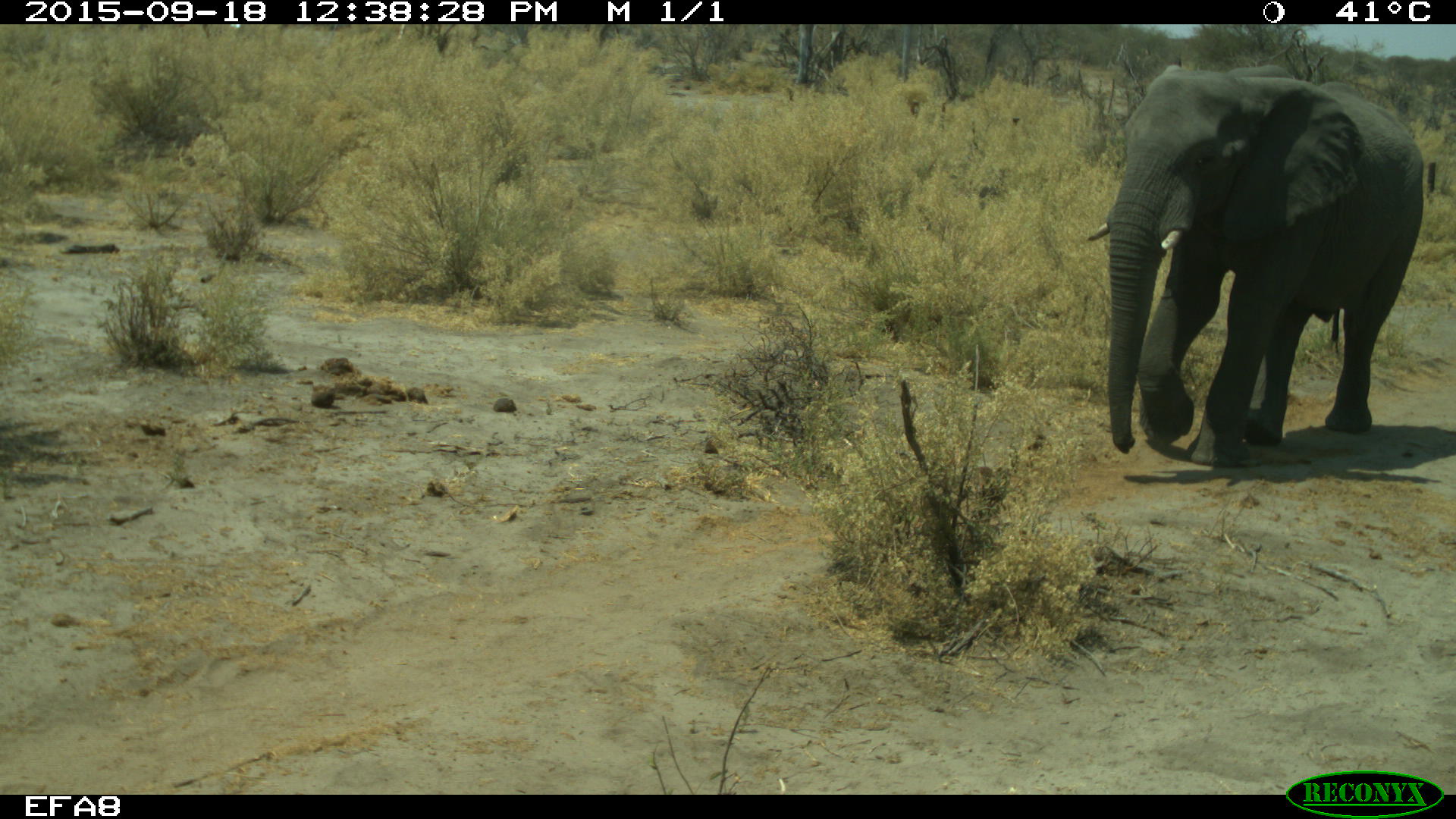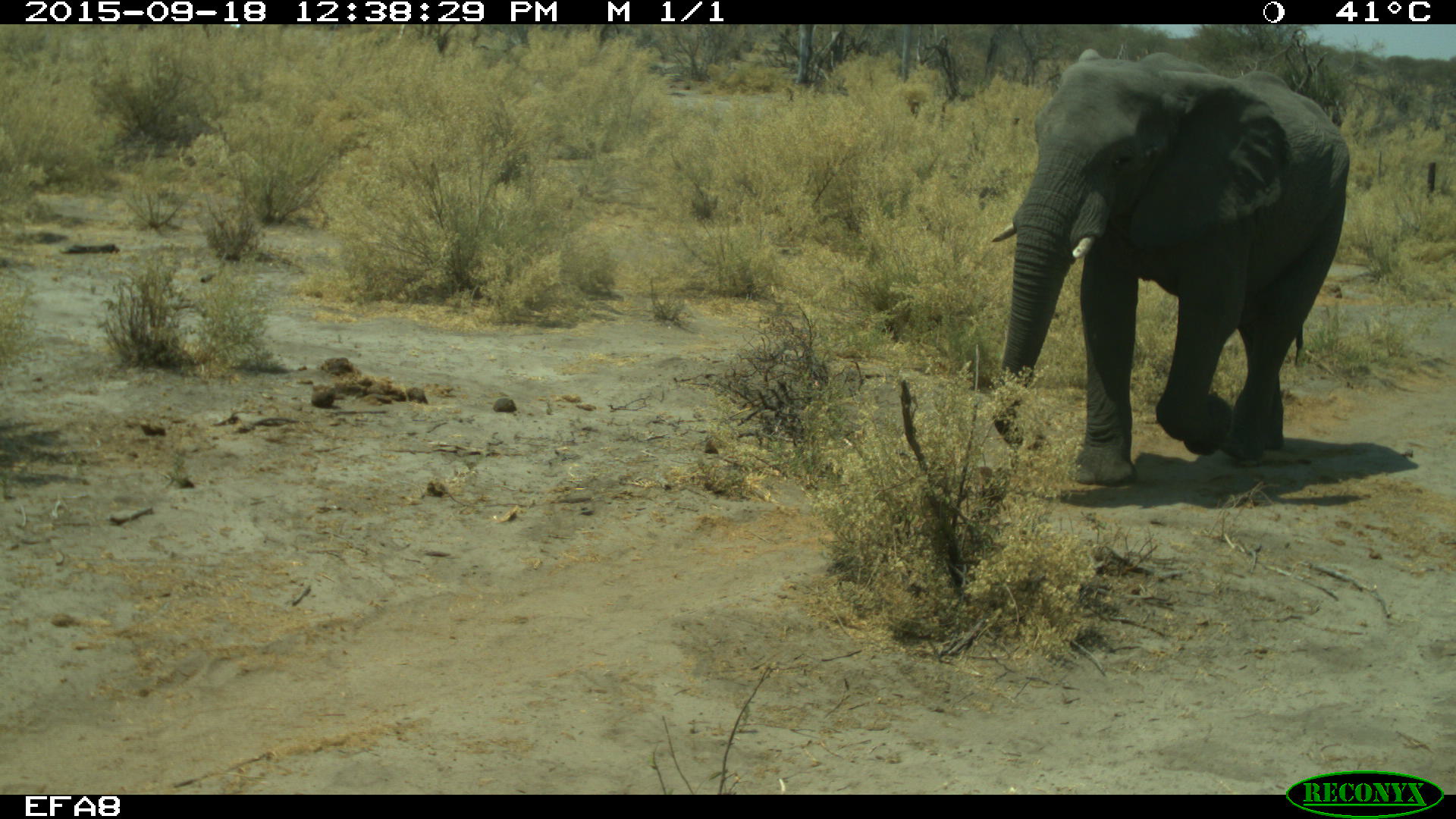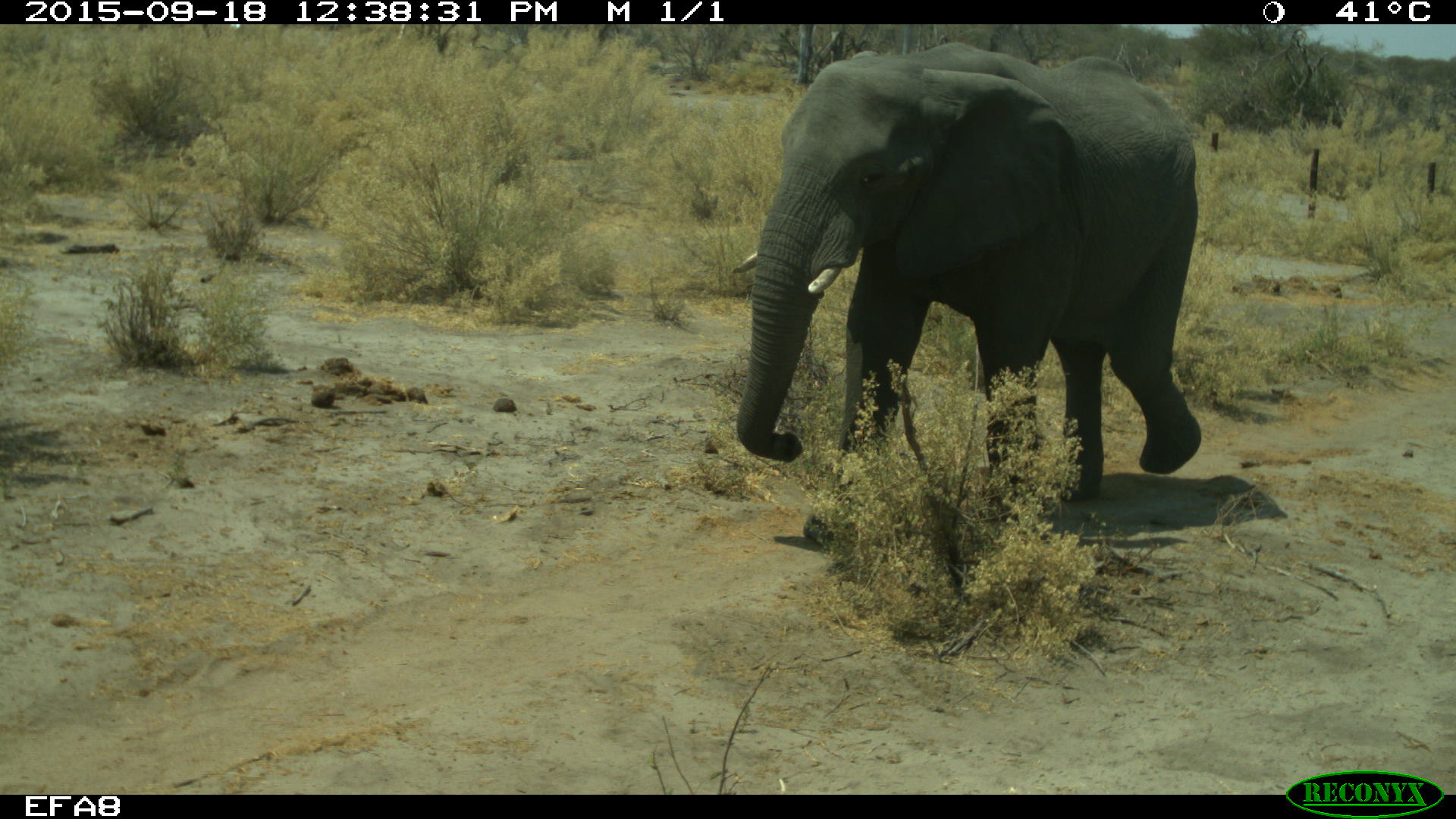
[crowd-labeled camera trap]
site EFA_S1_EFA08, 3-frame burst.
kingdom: Animalia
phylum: Chordata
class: Mammalia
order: Proboscidea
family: Elephantidae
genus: Loxodonta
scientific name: Loxodonta africana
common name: african bush elephant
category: elephant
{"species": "elephant (african bush elephant) (Loxodonta africana)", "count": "1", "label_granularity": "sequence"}